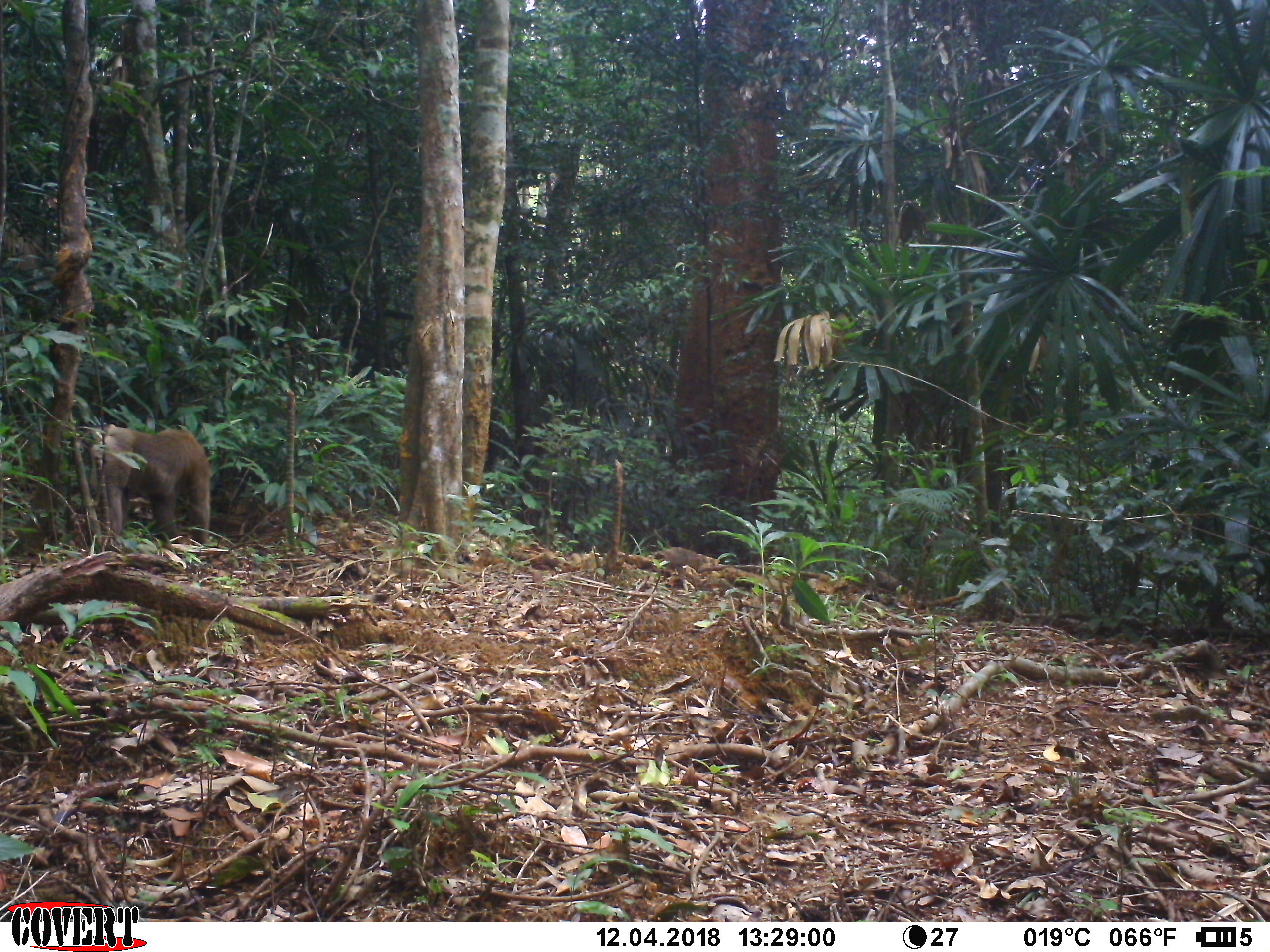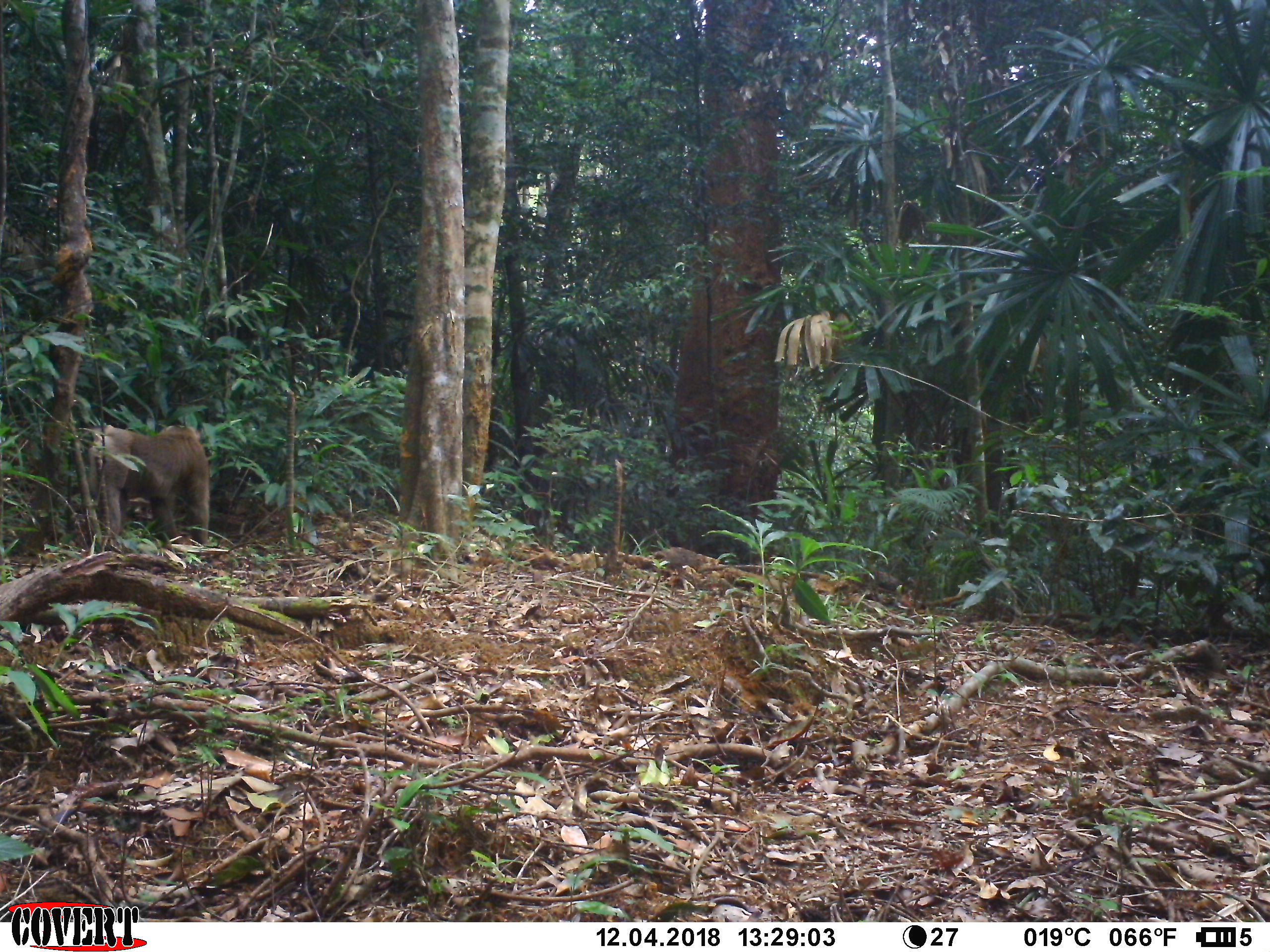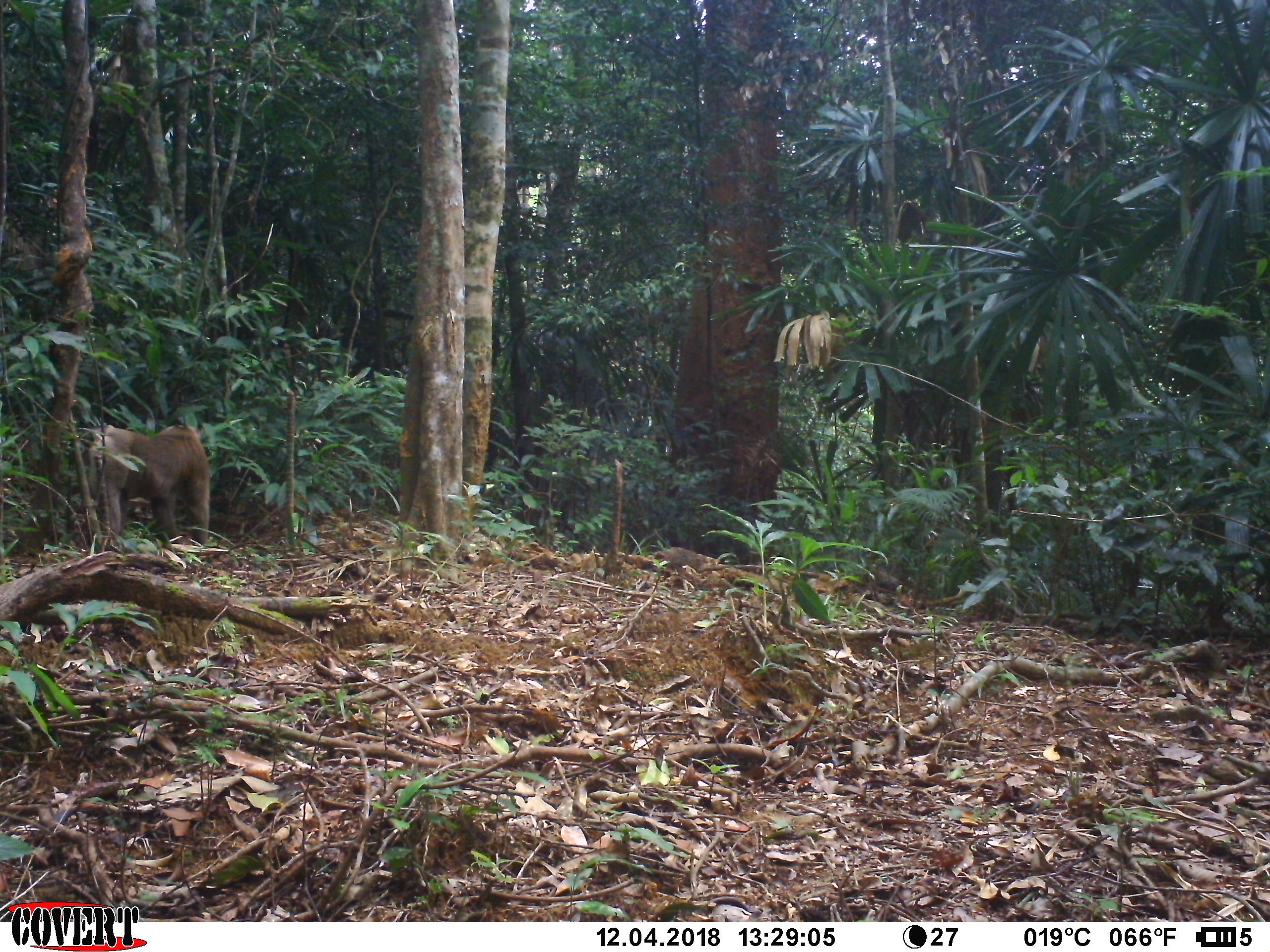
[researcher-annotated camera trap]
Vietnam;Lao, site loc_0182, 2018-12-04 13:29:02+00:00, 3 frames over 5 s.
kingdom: Animalia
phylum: Chordata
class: Mammalia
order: Primates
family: Cercopithecidae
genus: Macaca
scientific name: Macaca nemestrina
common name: pig-tailed macaque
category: pig tailed macaque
Pig tailed macaque (pig-tailed macaque) (Macaca nemestrina). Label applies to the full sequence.